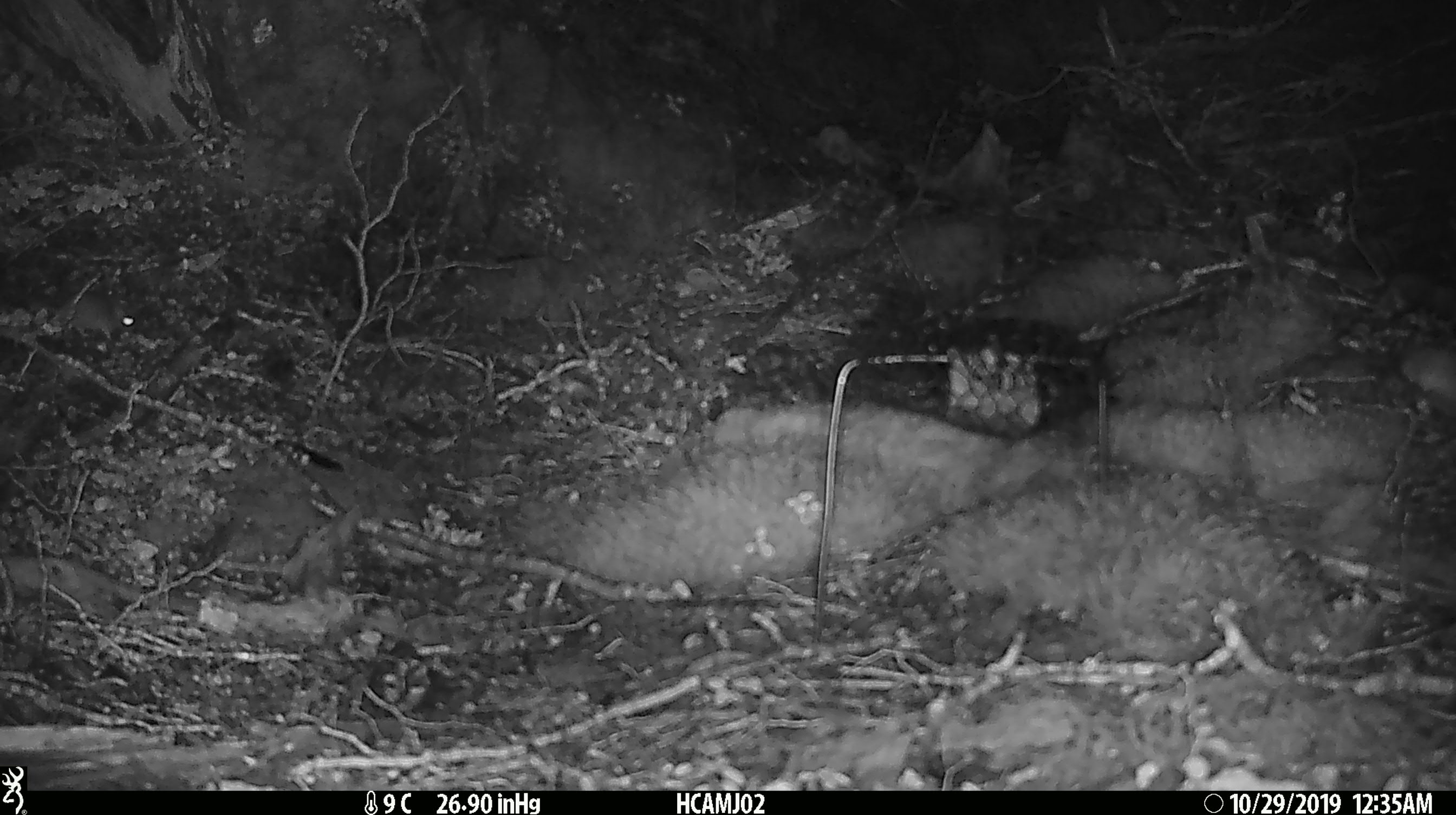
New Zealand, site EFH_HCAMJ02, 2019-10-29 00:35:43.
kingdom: Animalia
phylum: Chordata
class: Mammalia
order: Rodentia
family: Muridae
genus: Mus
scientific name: Mus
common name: mouse